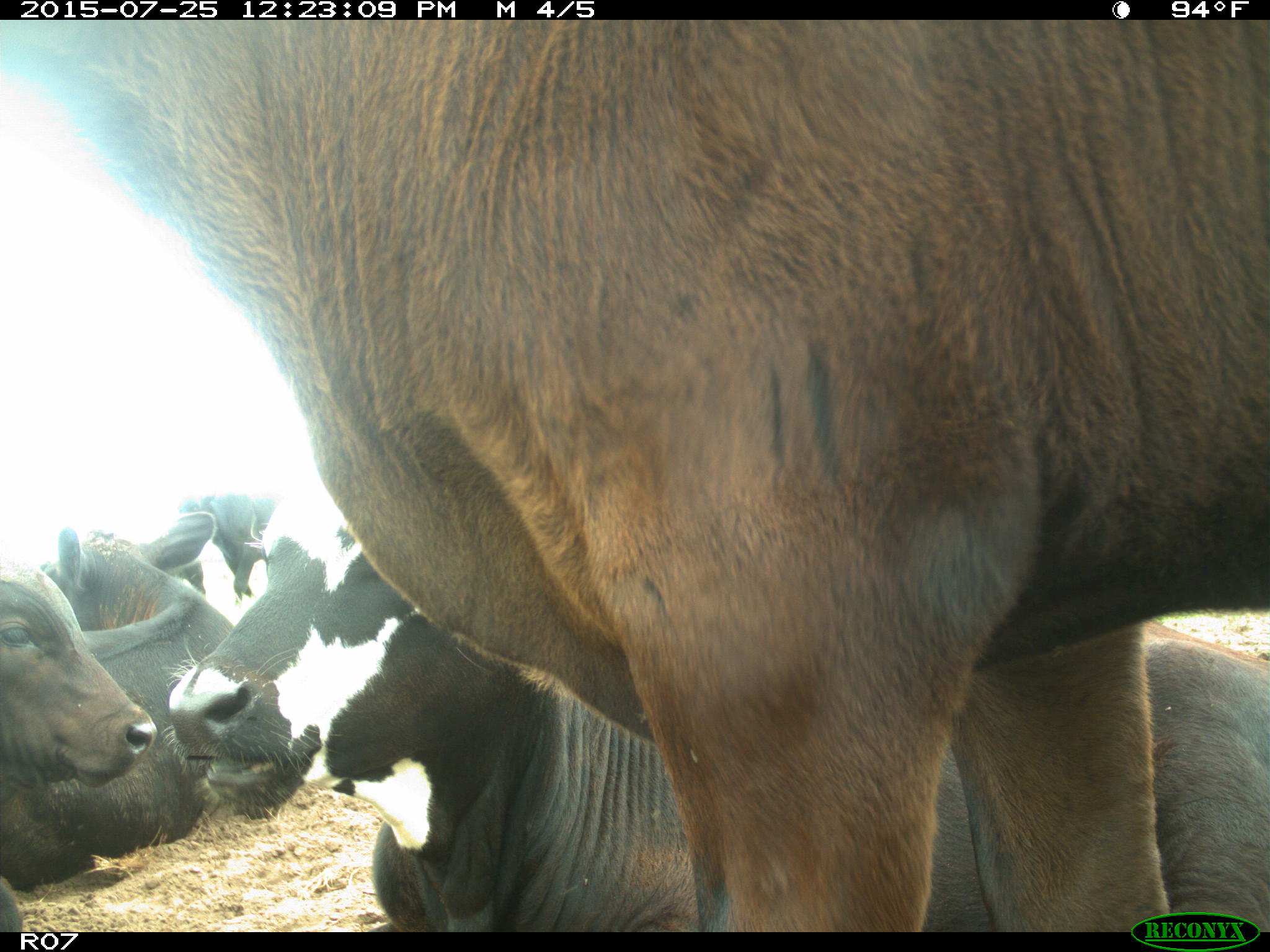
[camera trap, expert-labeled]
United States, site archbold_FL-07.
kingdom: Animalia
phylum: Chordata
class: Mammalia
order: Artiodactyla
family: Bovidae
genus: Bos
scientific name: Bos taurus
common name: domestic cow